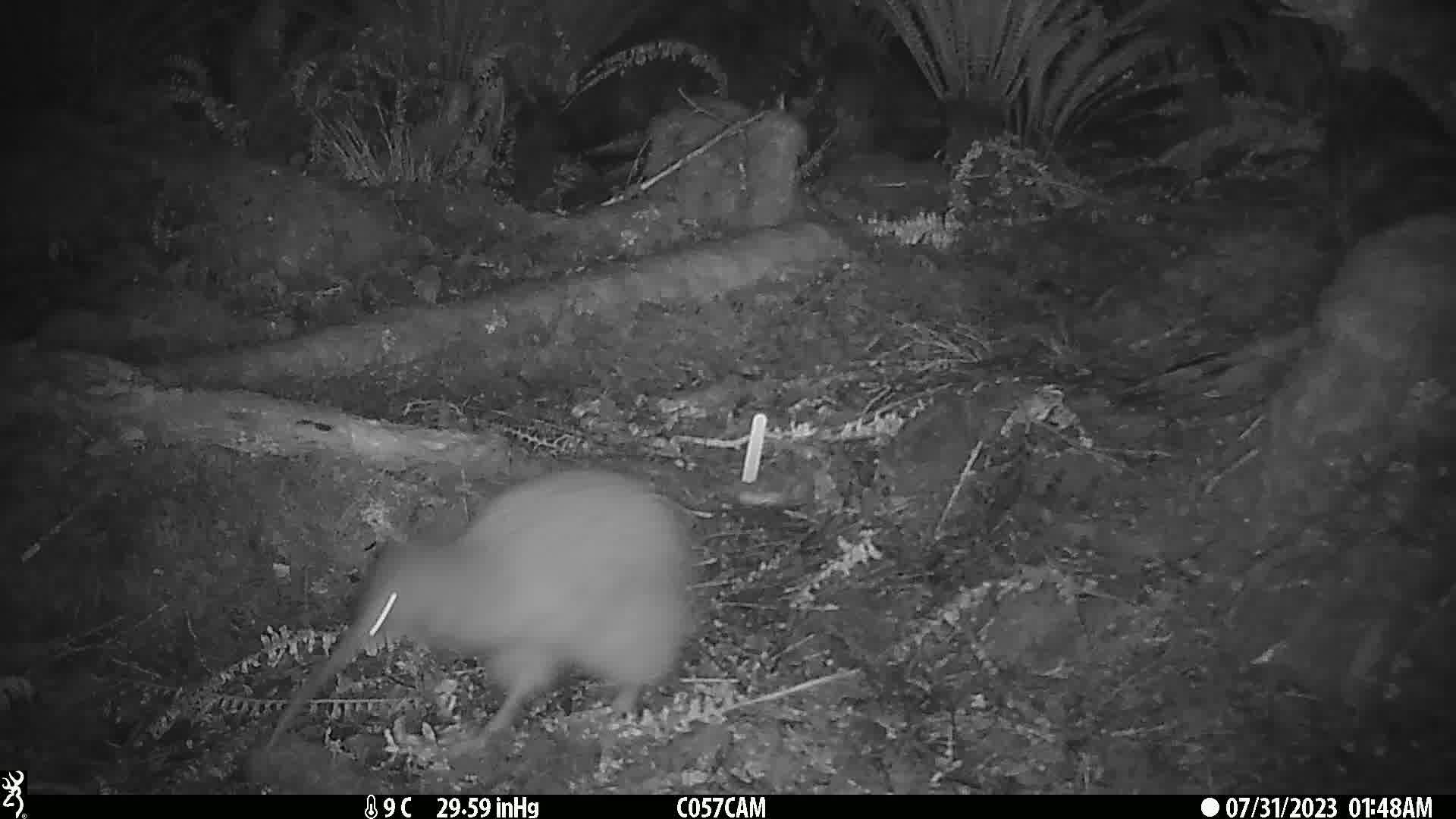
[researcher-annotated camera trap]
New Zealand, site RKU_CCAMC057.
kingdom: Animalia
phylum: Chordata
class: Aves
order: Apterygiformes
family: Apterygidae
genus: Apteryx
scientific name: Apteryx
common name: kiwi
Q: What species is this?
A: Kiwi (Apteryx).